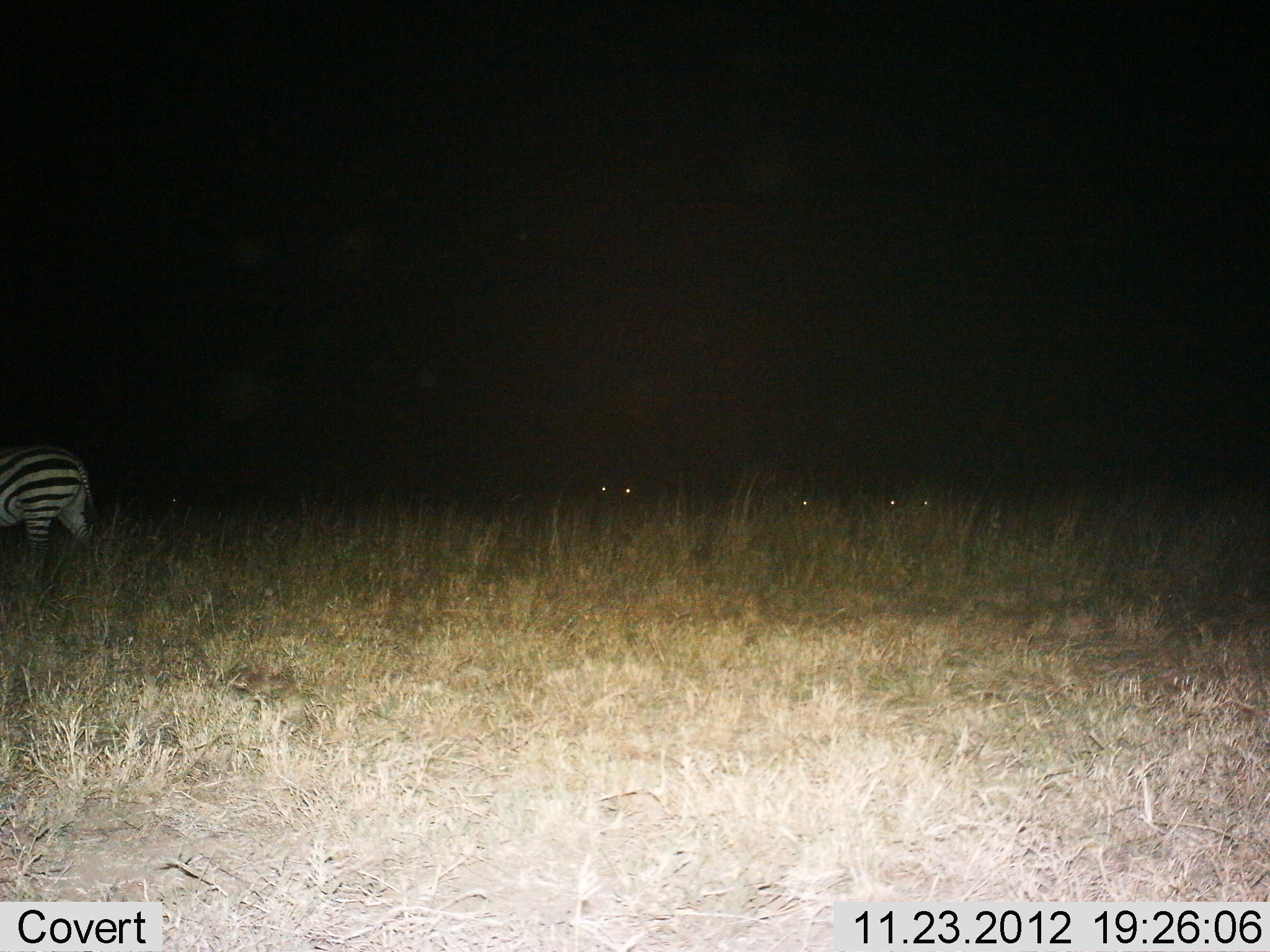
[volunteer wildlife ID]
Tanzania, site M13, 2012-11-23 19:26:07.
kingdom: Animalia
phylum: Chordata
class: Mammalia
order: Perissodactyla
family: Equidae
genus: Equus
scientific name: Equus quagga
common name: plains zebra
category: zebra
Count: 1.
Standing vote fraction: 61%.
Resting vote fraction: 2%.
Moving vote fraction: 50%.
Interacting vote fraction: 0%.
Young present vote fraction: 0%.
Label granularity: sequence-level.